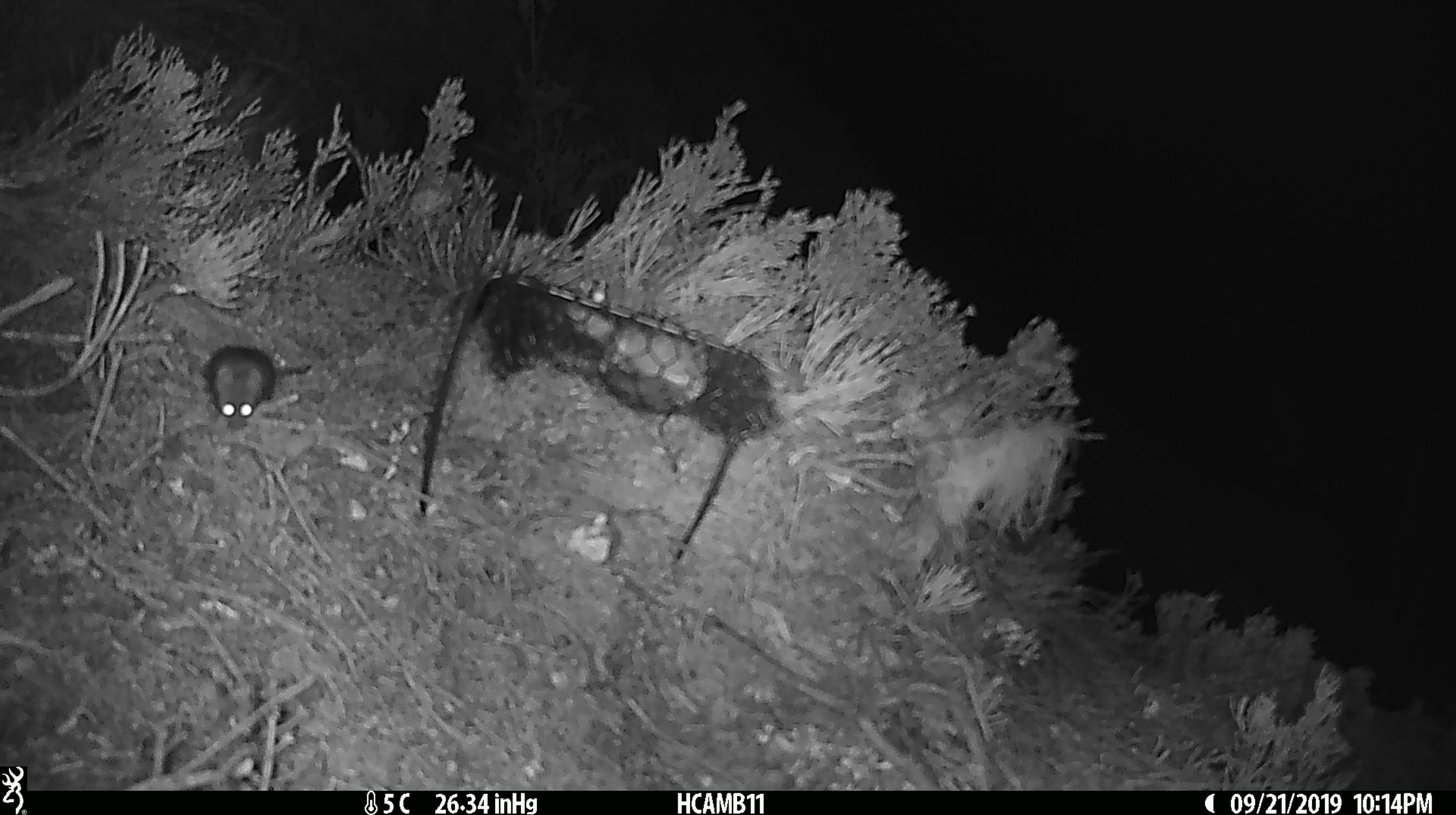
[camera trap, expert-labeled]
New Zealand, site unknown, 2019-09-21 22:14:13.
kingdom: Animalia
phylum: Chordata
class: Mammalia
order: Rodentia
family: Muridae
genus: Mus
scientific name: Mus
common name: mouse